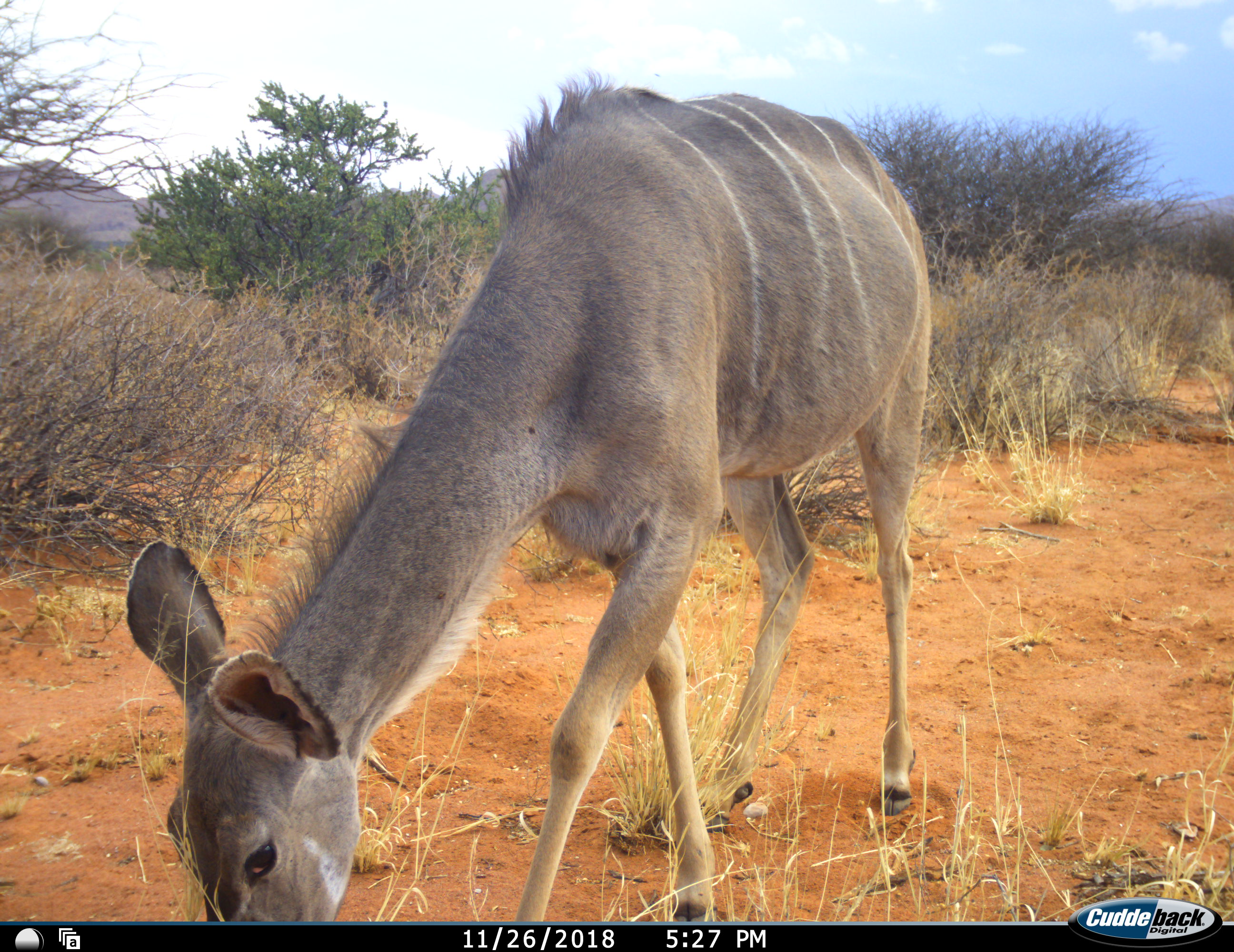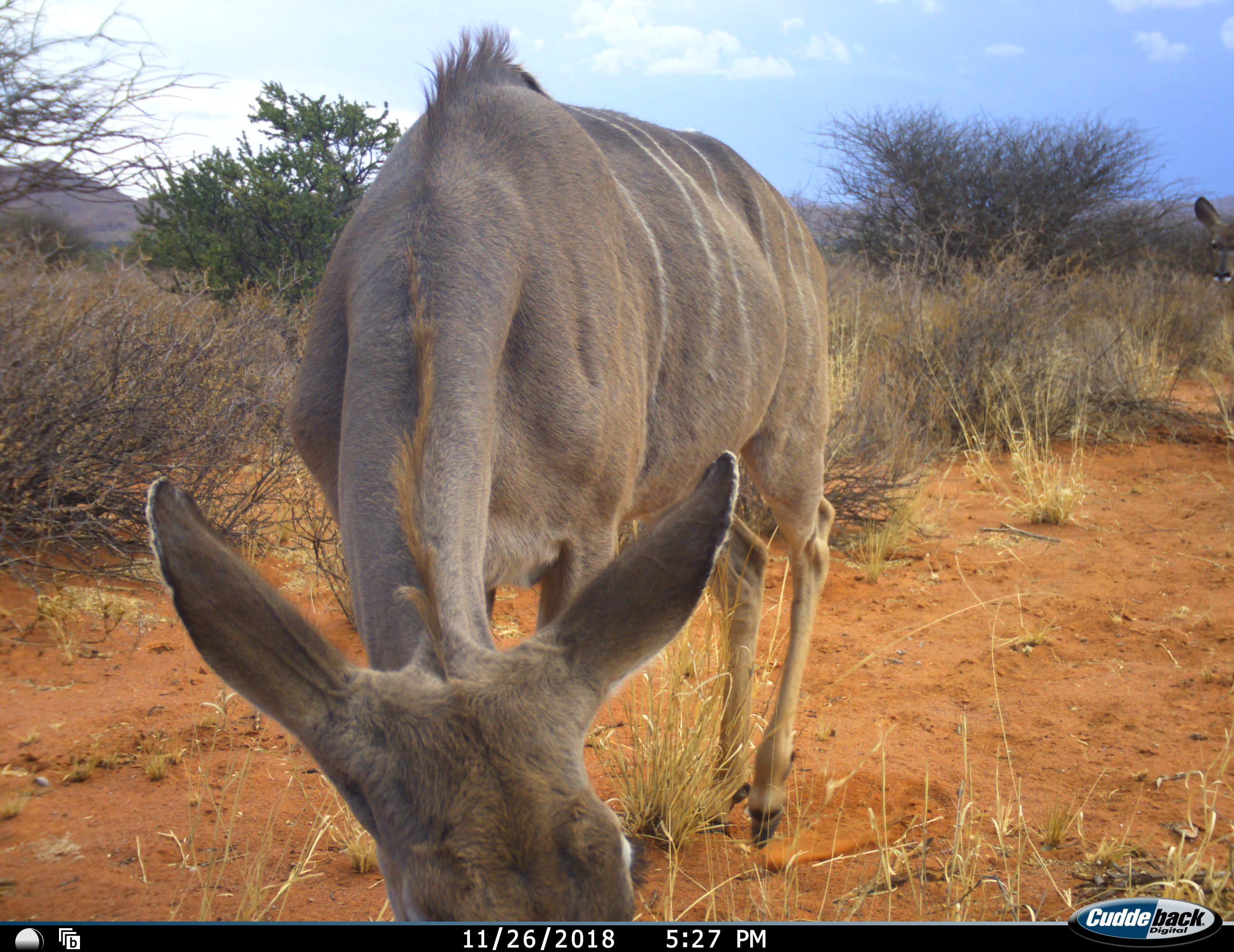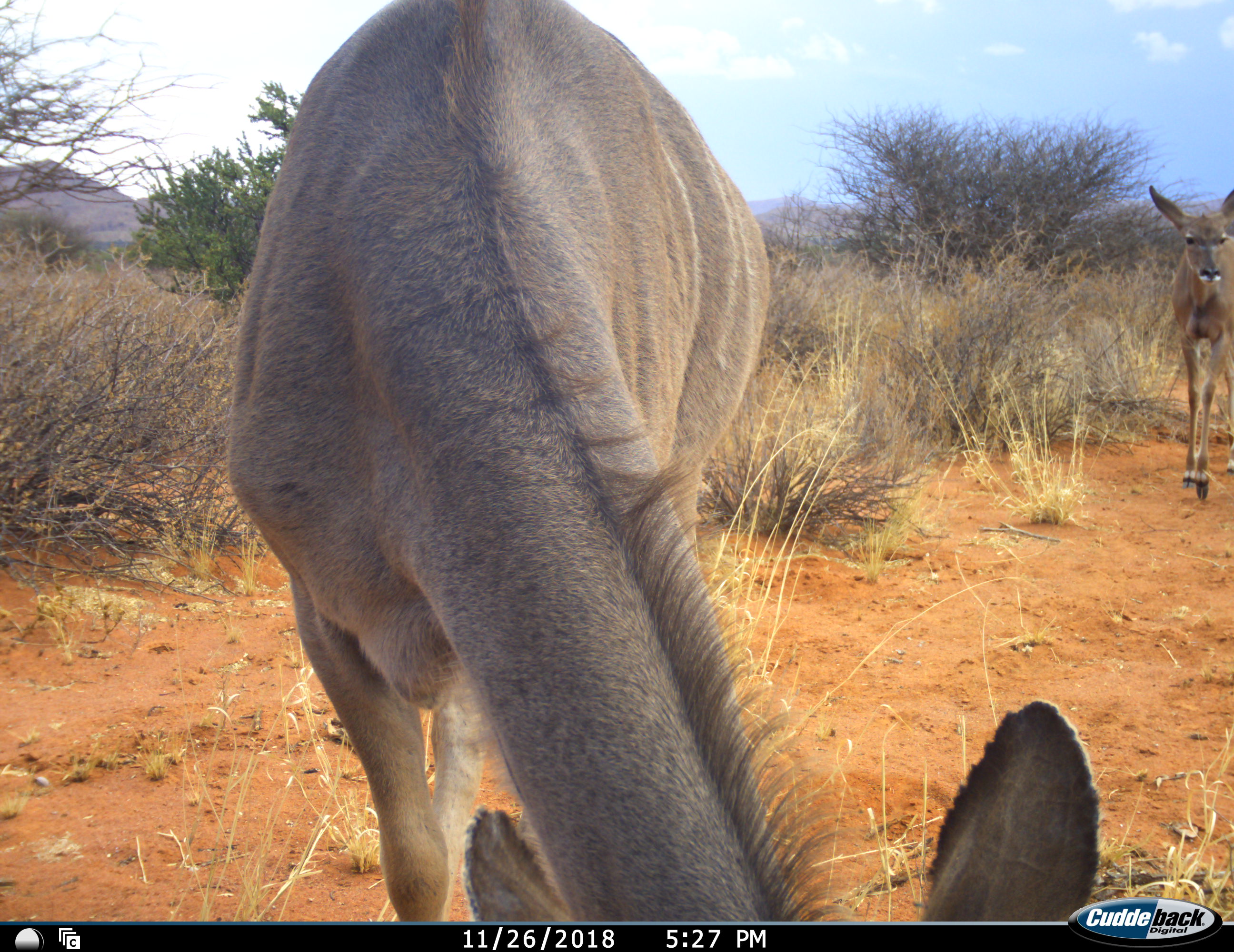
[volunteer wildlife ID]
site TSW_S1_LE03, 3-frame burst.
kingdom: Animalia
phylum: Chordata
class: Mammalia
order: Artiodactyla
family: Bovidae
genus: Tragelaphus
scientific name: Tragelaphus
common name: kudu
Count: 2.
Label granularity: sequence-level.